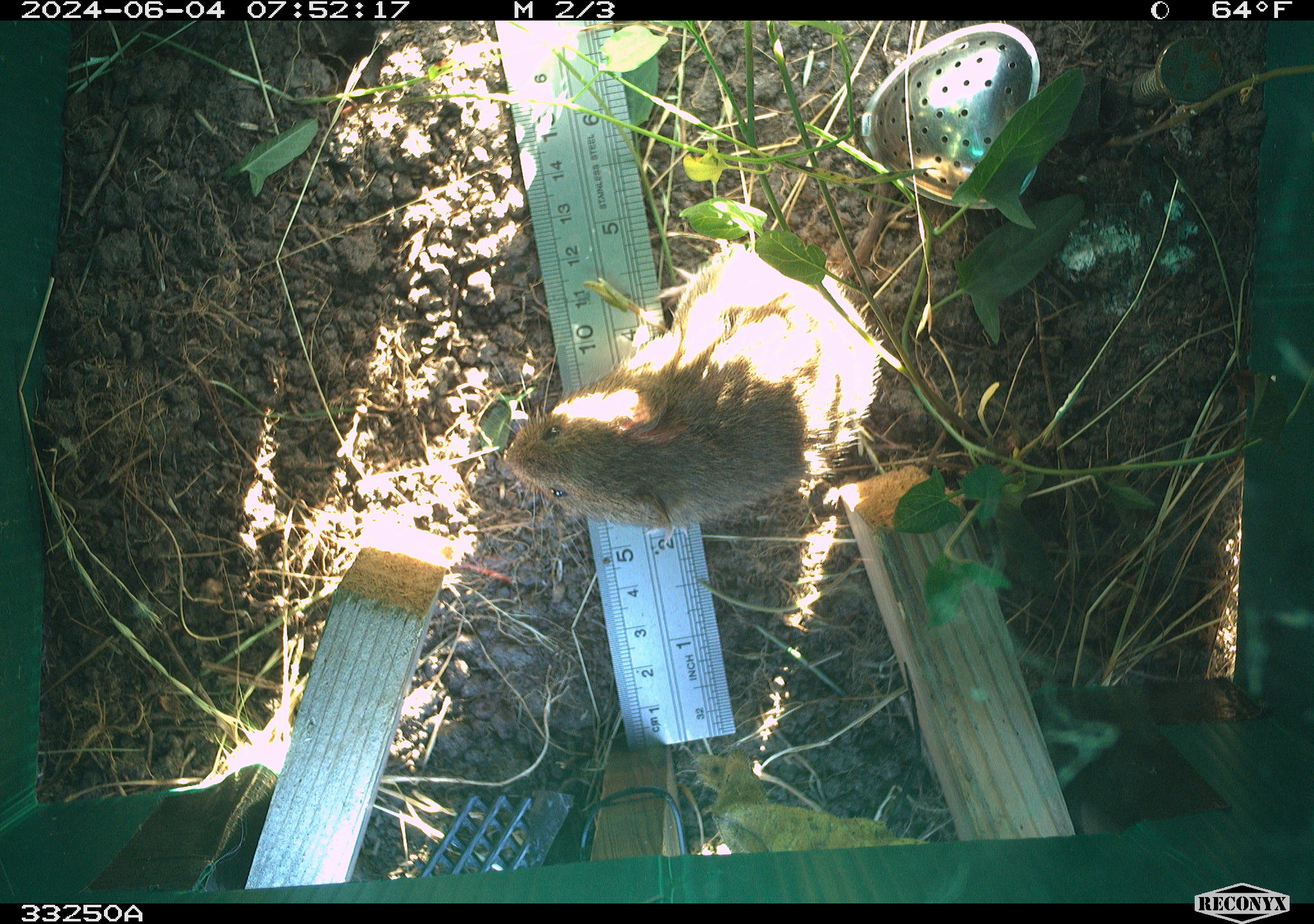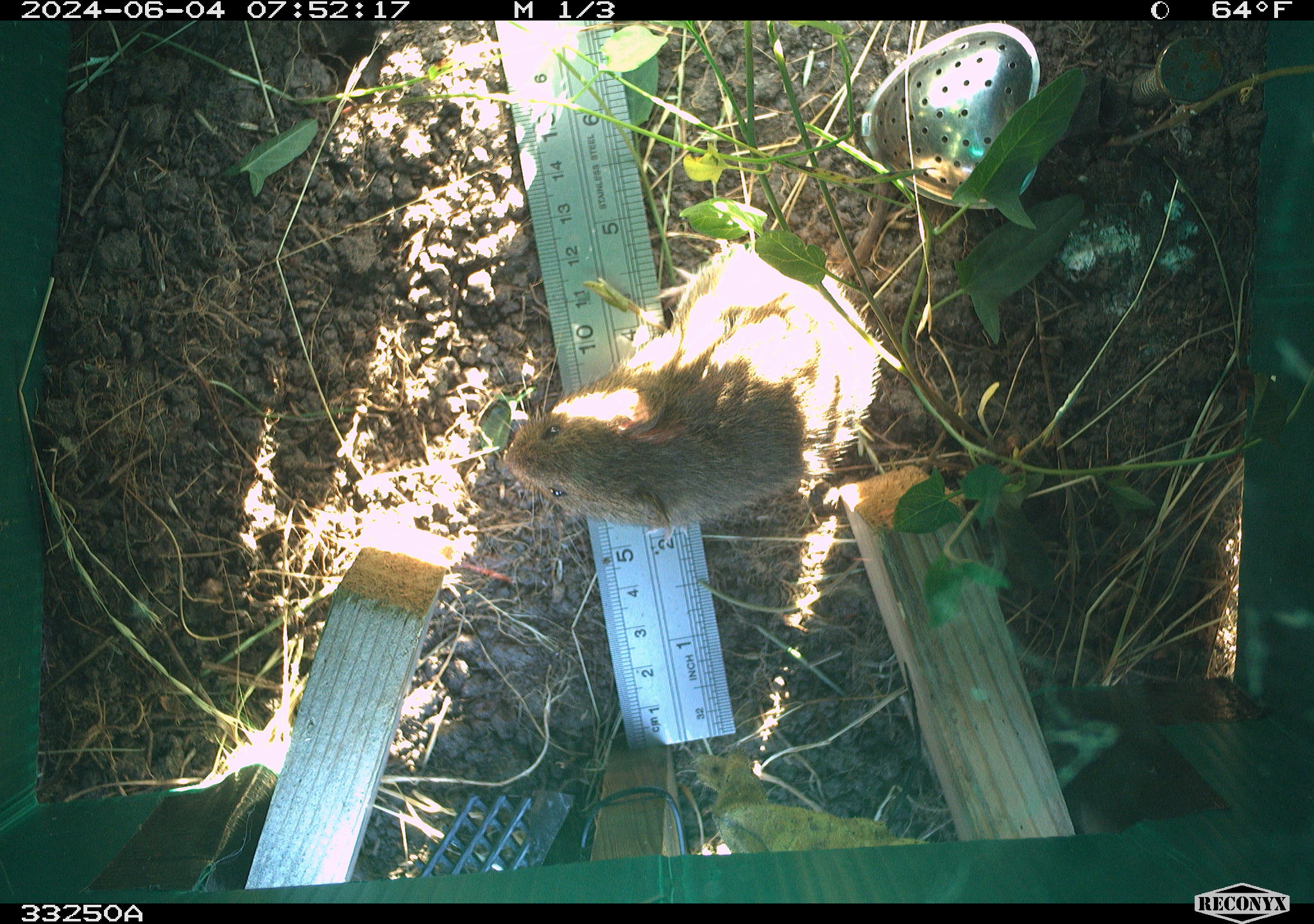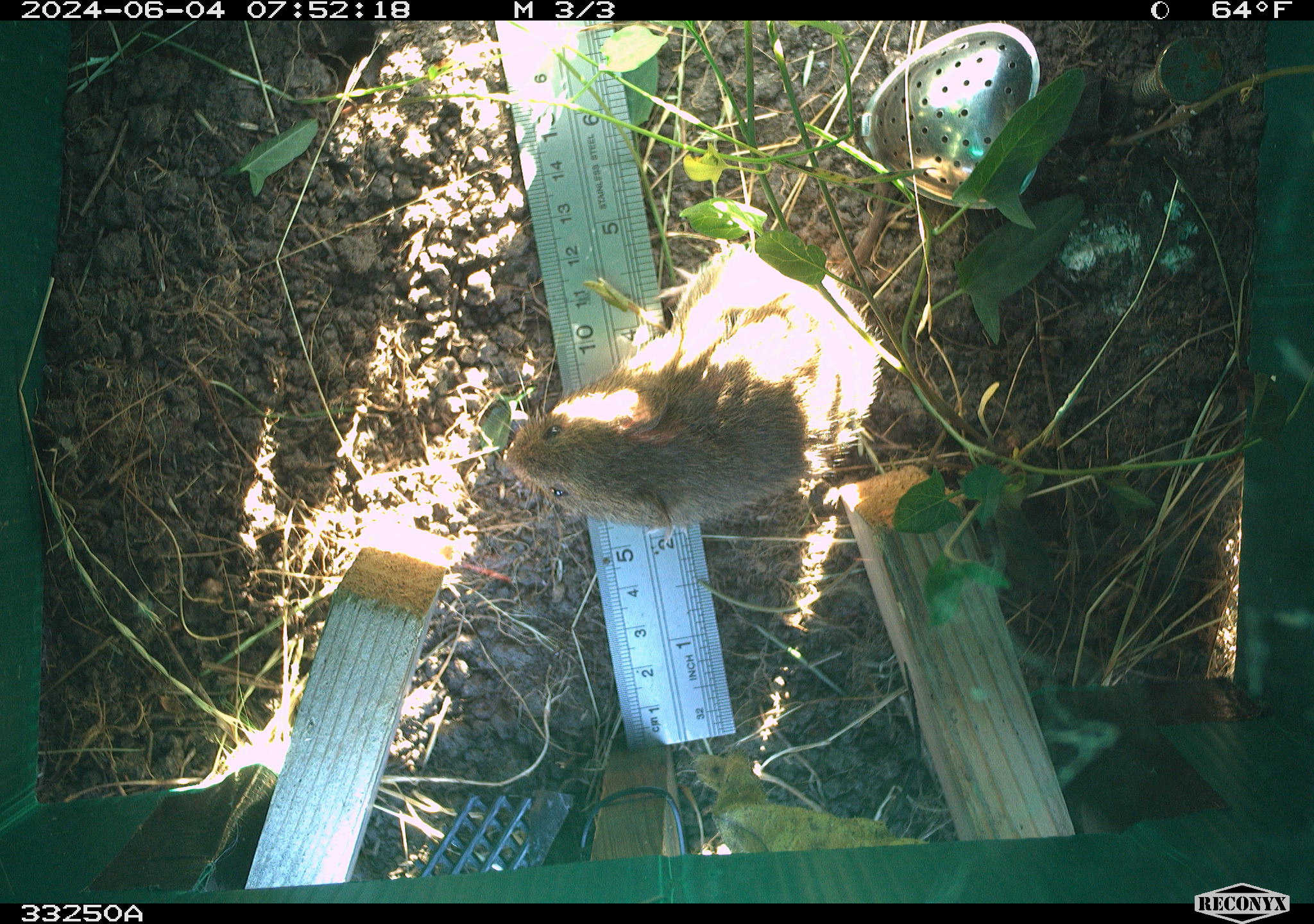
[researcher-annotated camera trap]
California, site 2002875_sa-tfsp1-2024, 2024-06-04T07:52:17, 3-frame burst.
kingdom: Animalia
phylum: Chordata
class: Mammalia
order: Rodentia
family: Cricetidae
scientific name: Arvicolinae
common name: voles, lemmings, and muskrats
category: arvicolinae subfamily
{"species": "arvicolinae subfamily (voles, lemmings, and muskrats) (Arvicolinae)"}